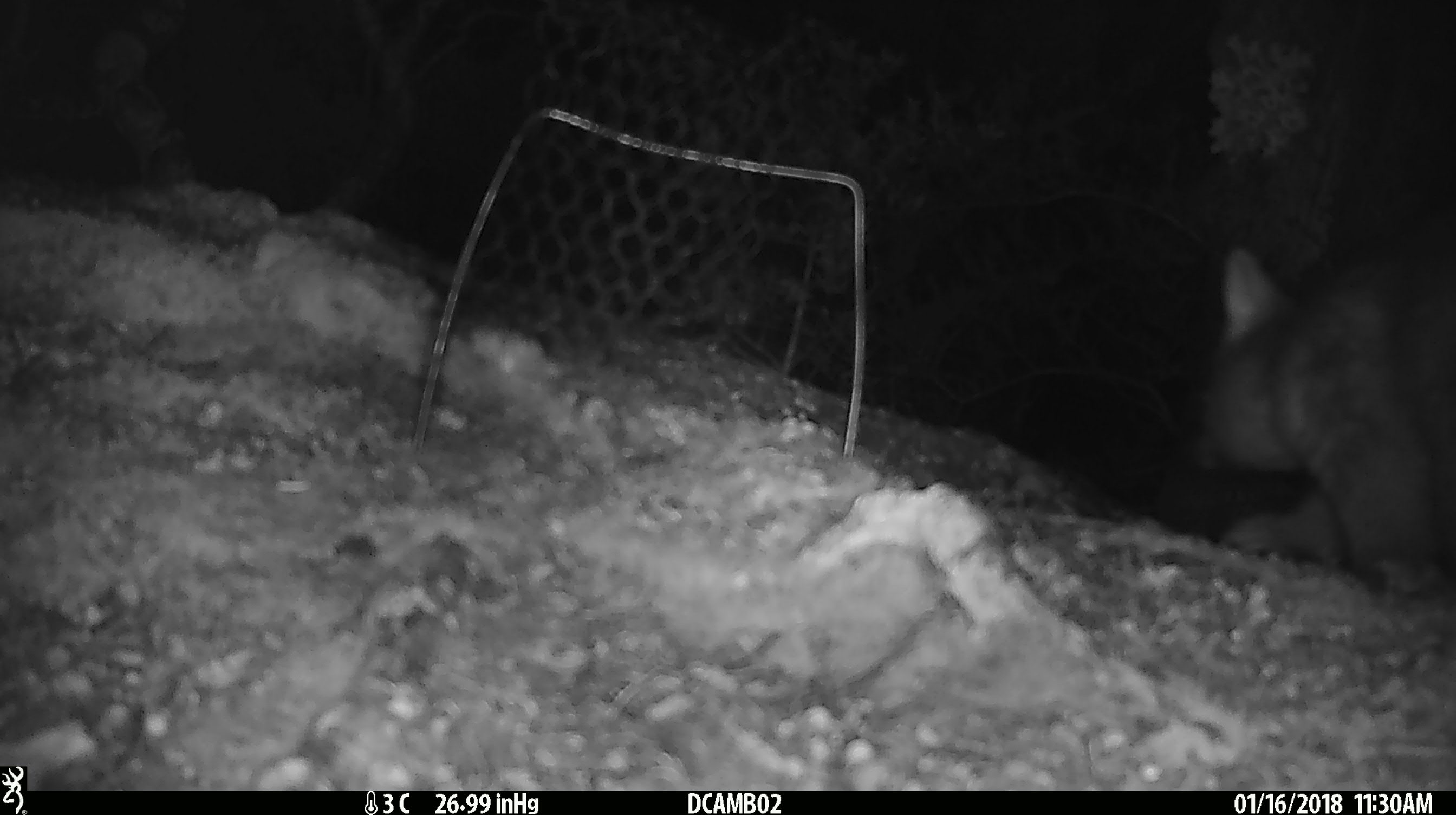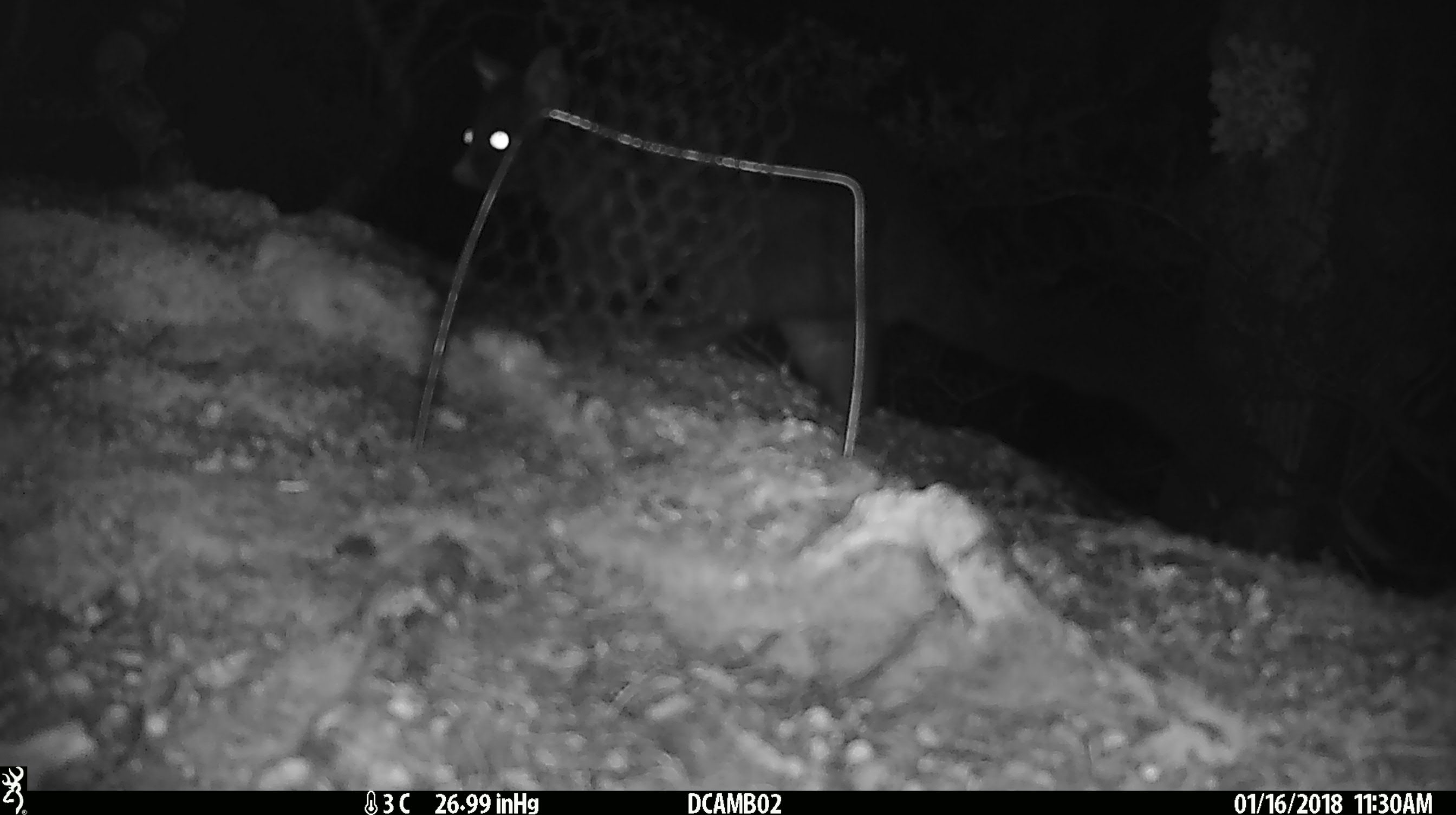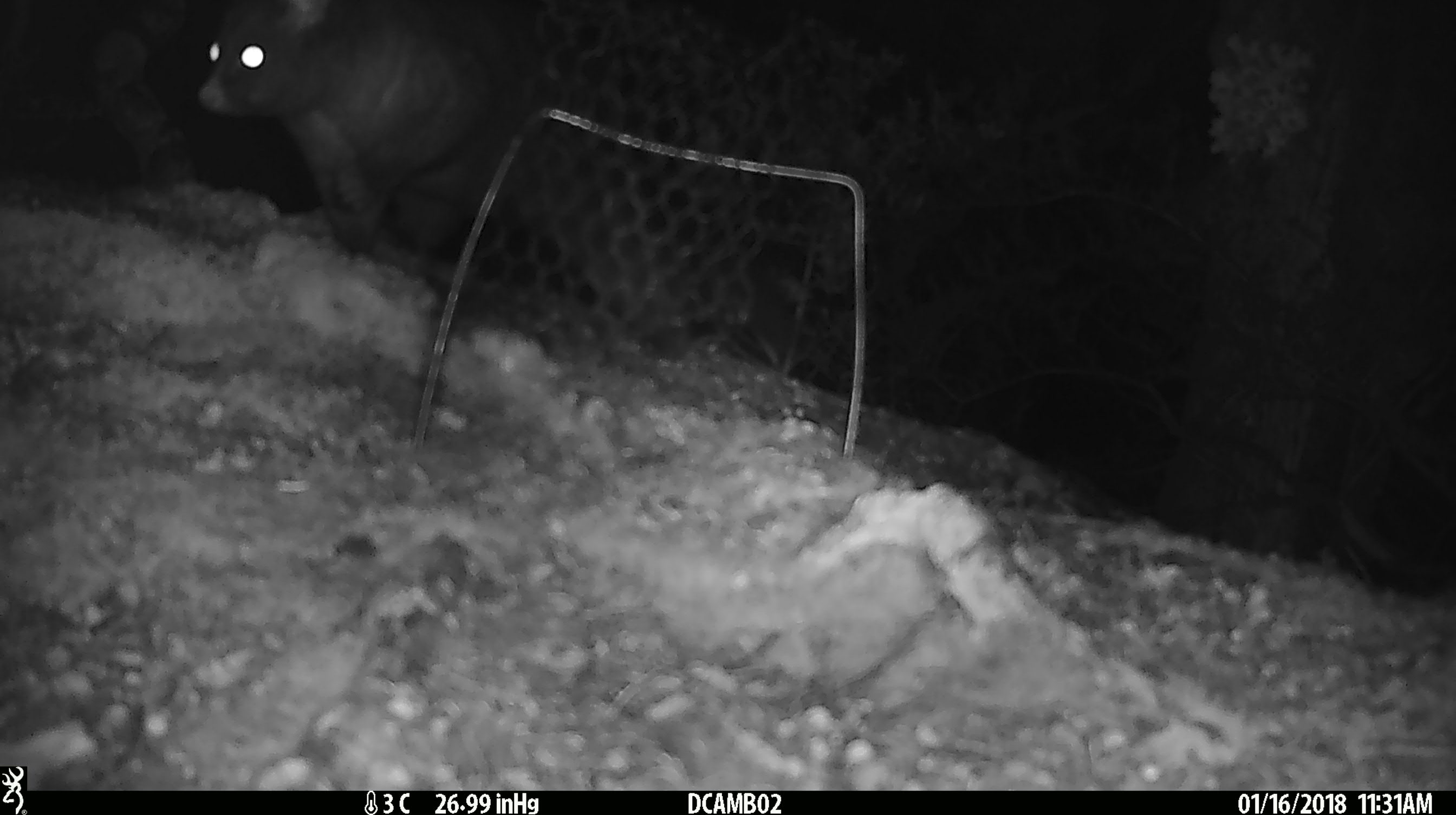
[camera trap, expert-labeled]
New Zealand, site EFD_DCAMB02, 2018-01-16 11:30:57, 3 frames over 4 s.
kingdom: Animalia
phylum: Chordata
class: Mammalia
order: Diprotodontia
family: Phalangeridae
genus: Trichosurus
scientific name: Trichosurus vulpecula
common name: common brushtail possum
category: possum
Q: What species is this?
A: Possum (common brushtail possum) (Trichosurus vulpecula).